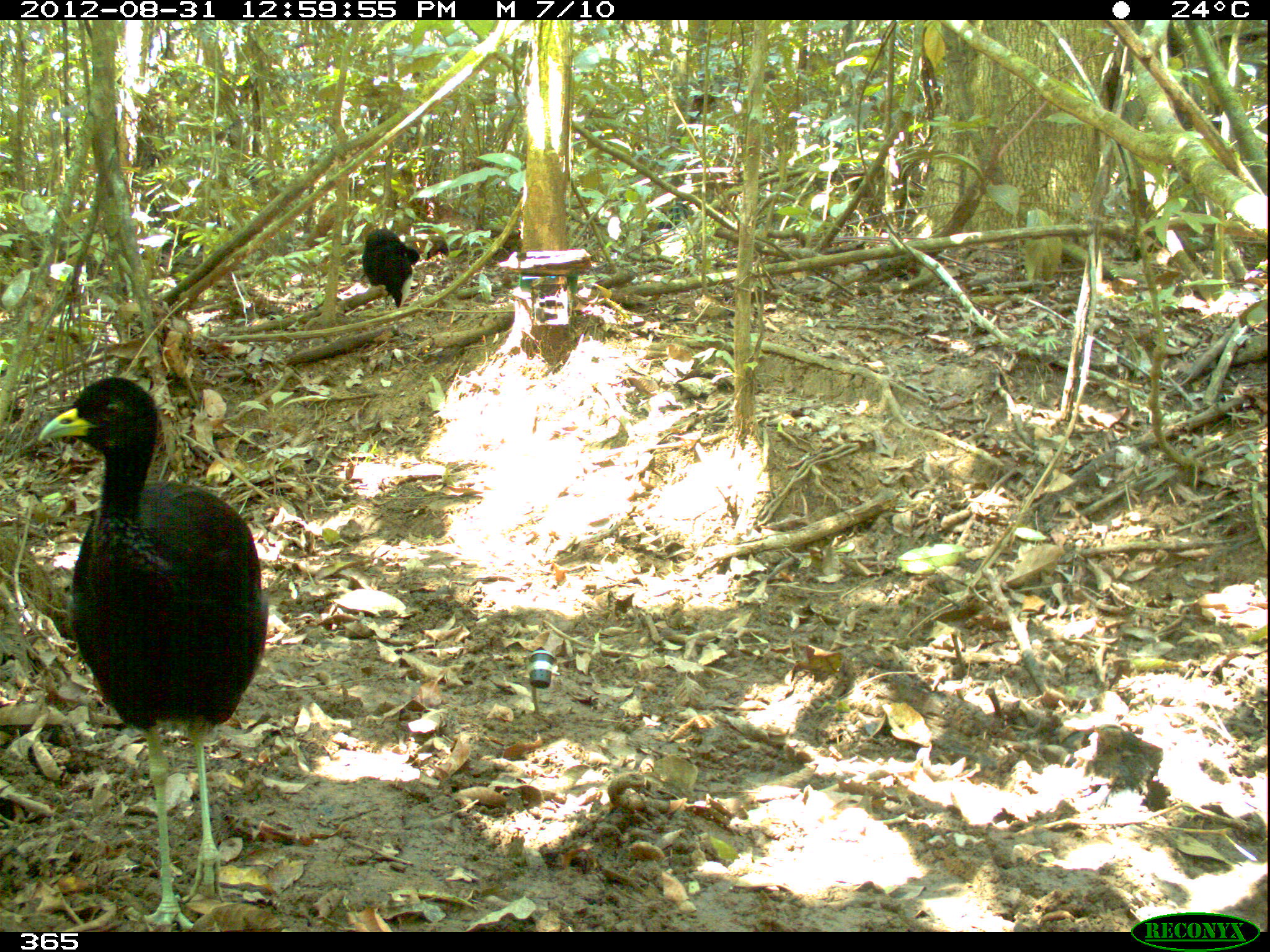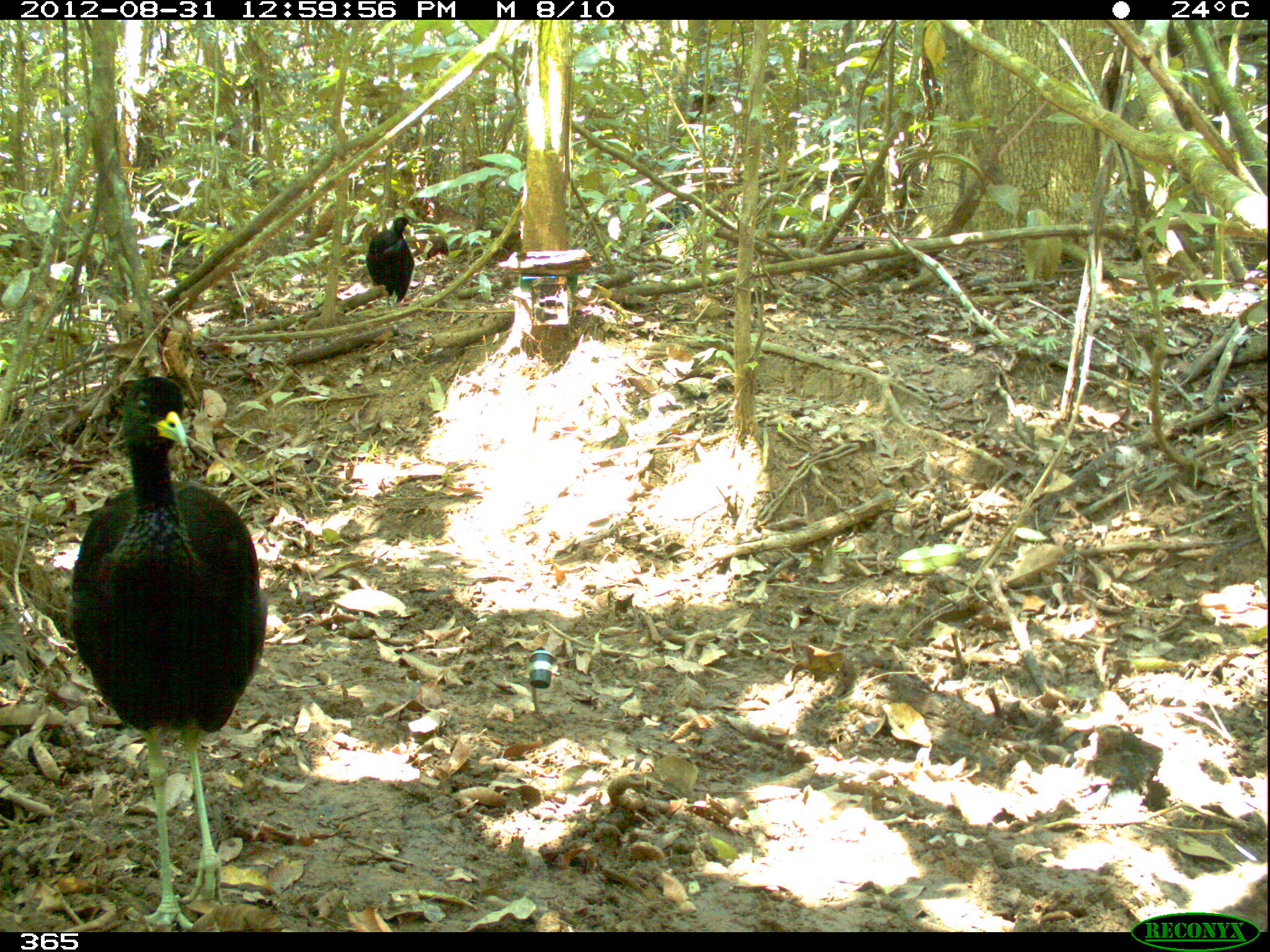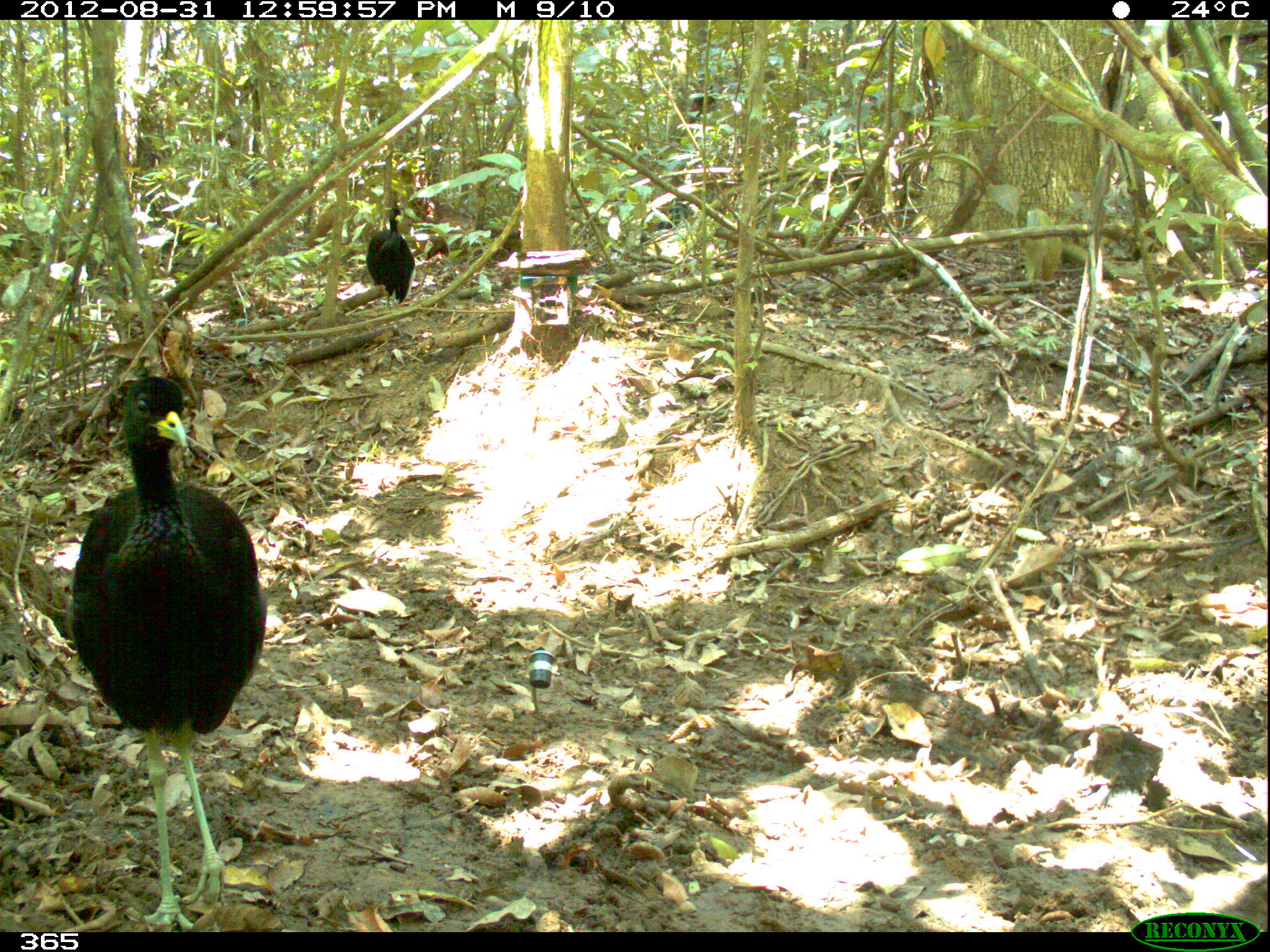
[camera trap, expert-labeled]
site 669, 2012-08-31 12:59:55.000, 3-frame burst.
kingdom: Animalia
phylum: Chordata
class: Aves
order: Gruiformes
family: Psophiidae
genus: Psophia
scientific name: Psophia leucoptera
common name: pale-winged trumpeter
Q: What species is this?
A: Psophia leucoptera (pale-winged trumpeter).